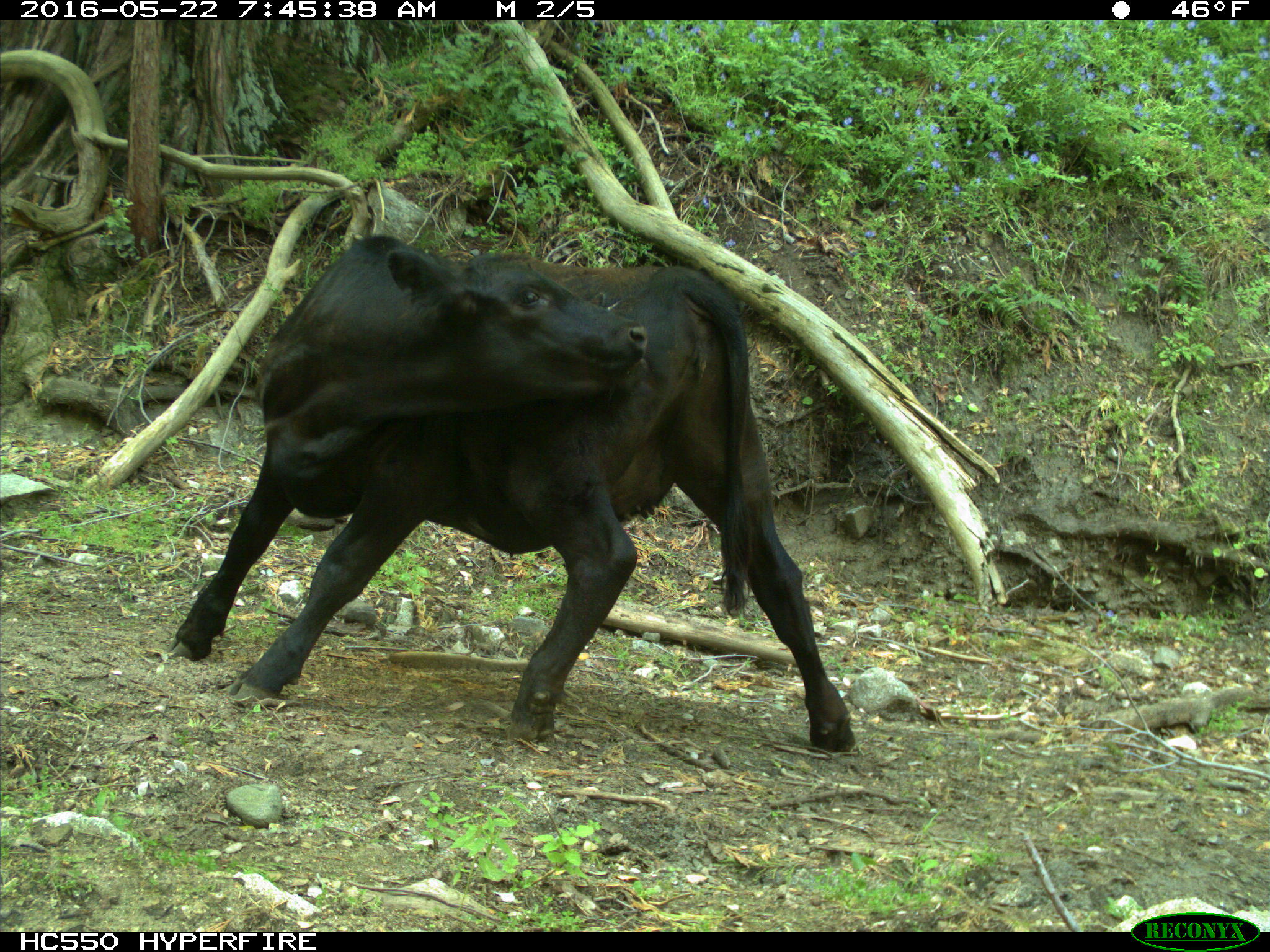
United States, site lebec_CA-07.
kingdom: Animalia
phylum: Chordata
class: Mammalia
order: Artiodactyla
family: Bovidae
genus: Bos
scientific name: Bos taurus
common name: domestic cow